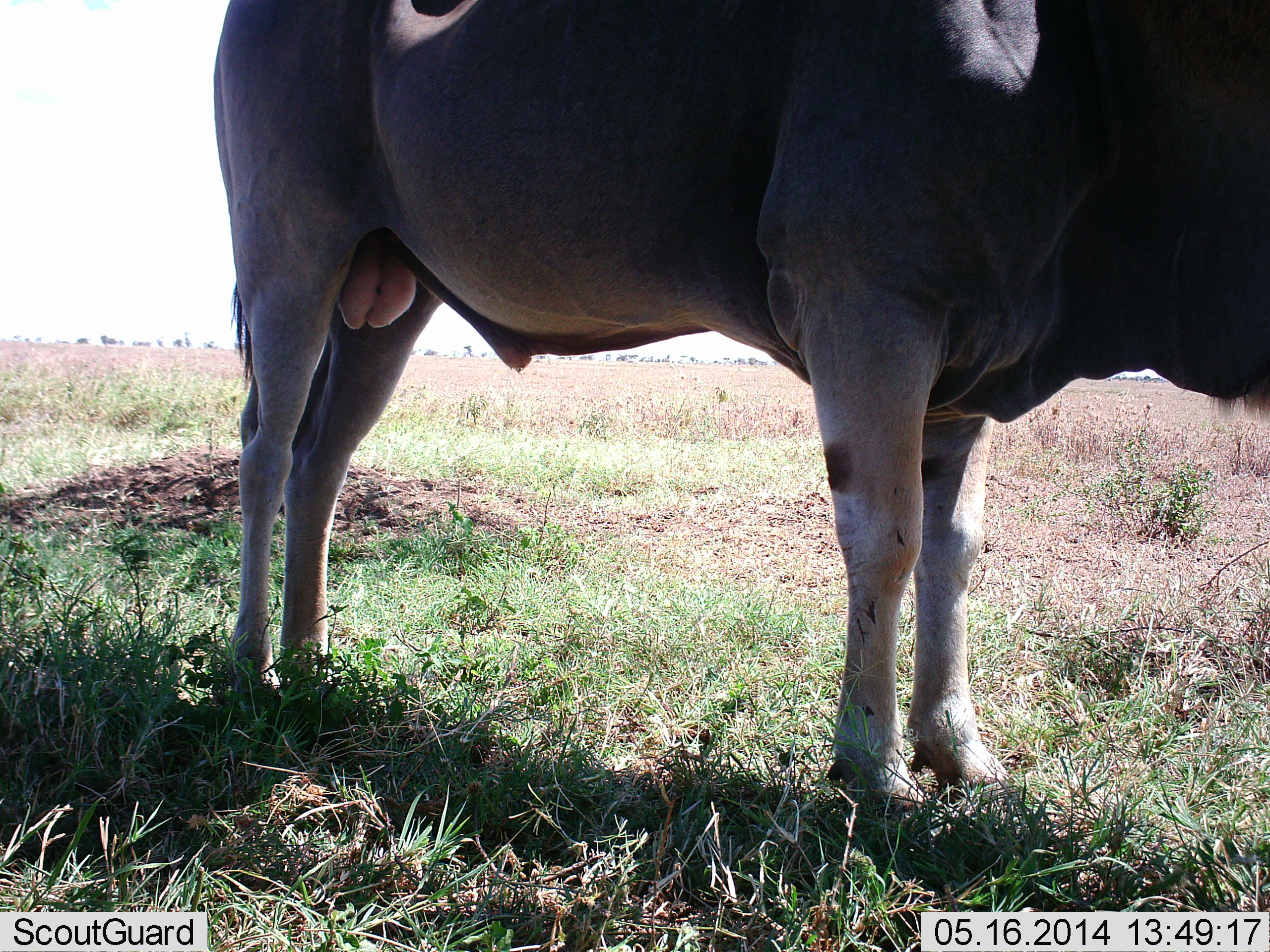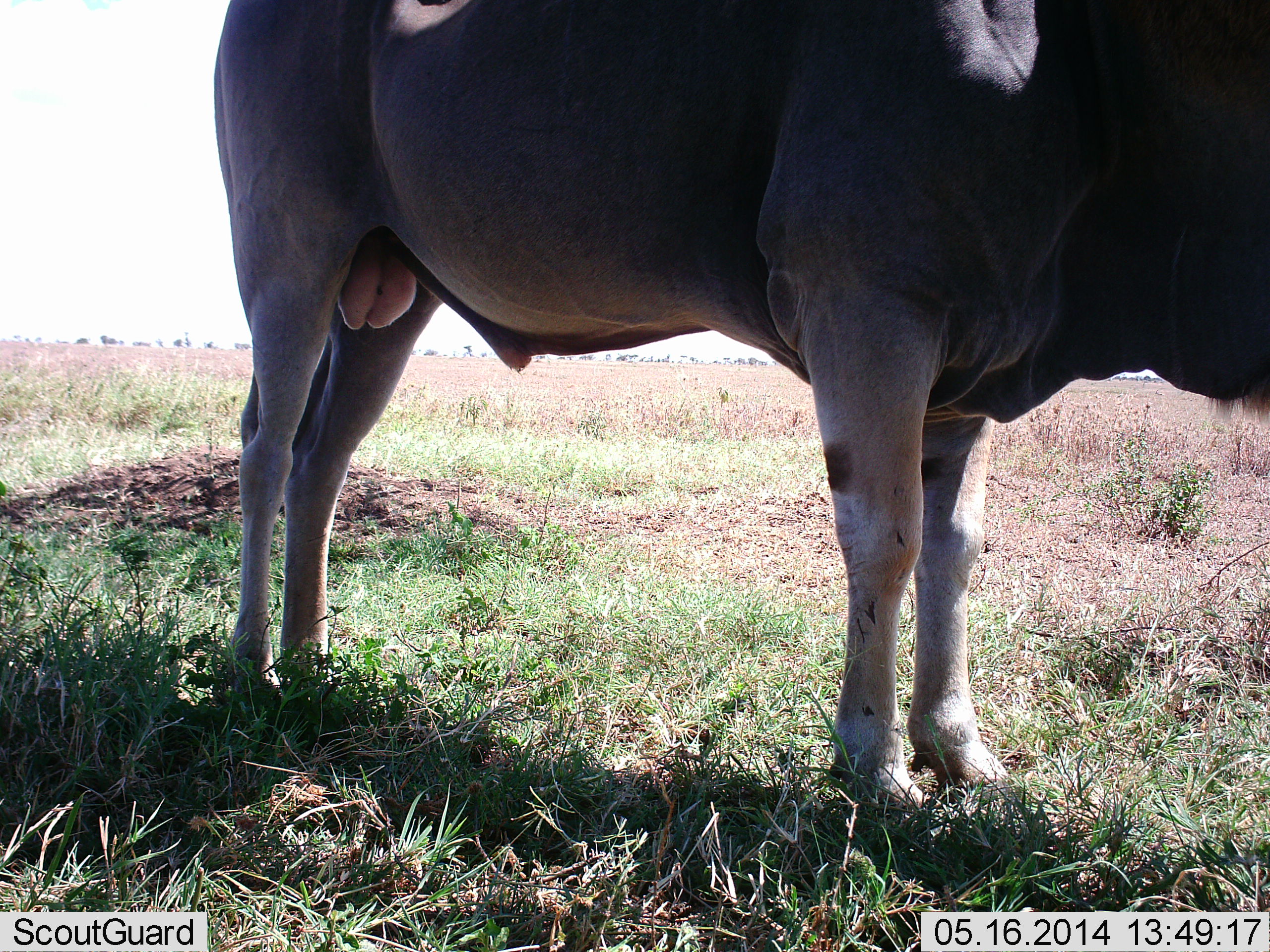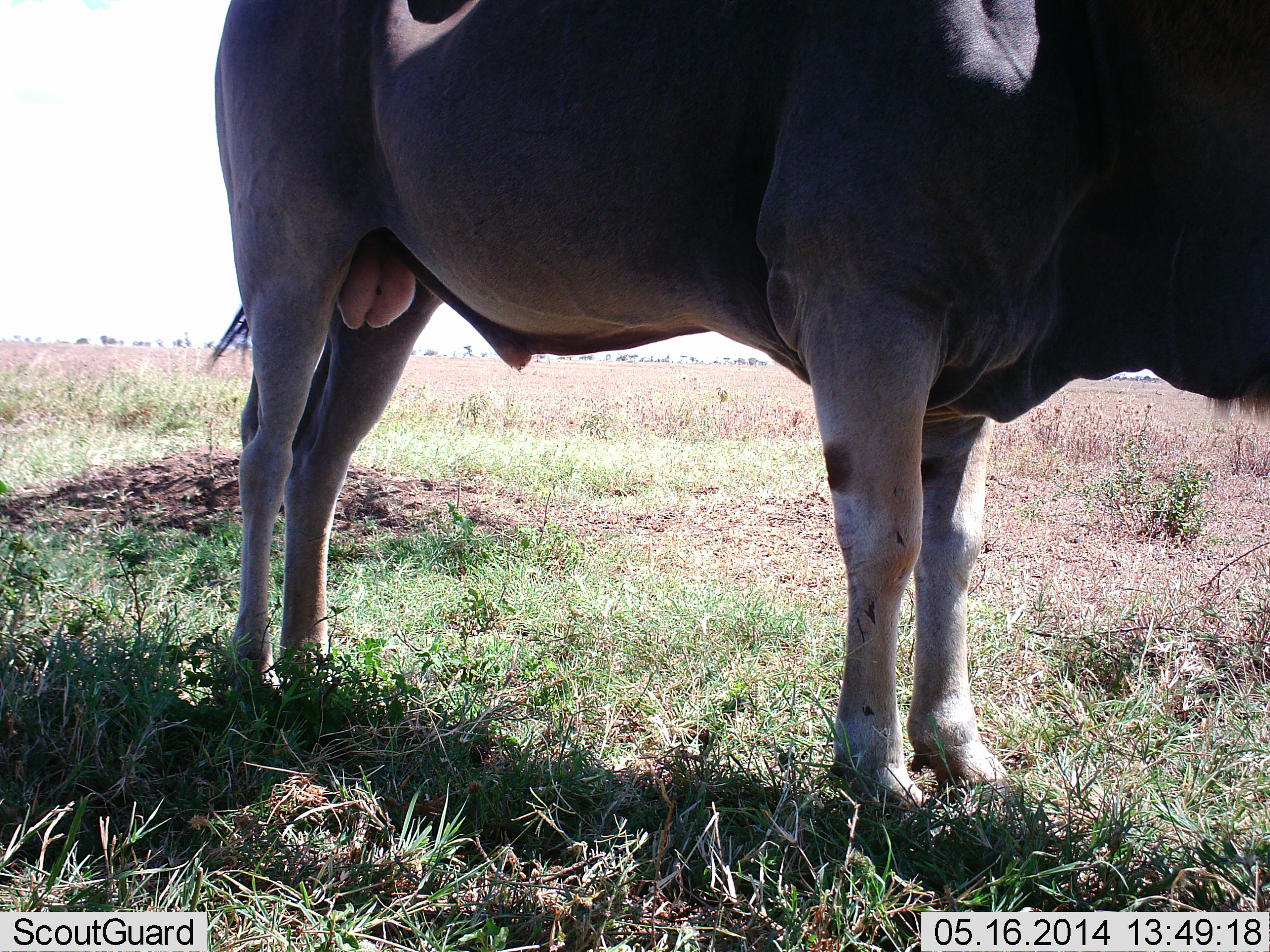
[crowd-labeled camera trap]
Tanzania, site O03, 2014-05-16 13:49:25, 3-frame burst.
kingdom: Animalia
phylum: Chordata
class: Mammalia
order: Artiodactyla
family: Bovidae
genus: Tragelaphus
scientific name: Tragelaphus oryx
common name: eland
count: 1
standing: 100%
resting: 0%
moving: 0%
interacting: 0%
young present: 0%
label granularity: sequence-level